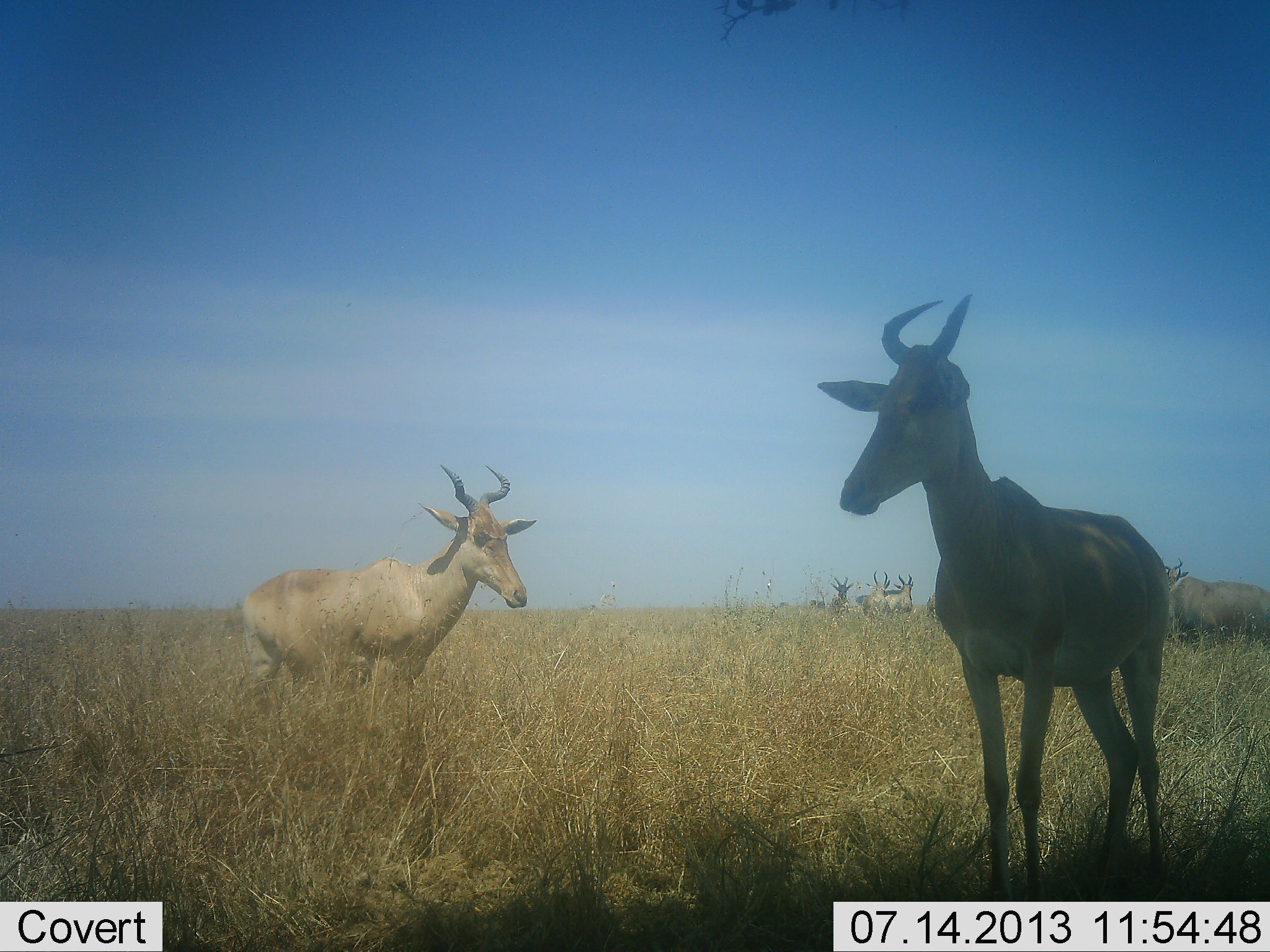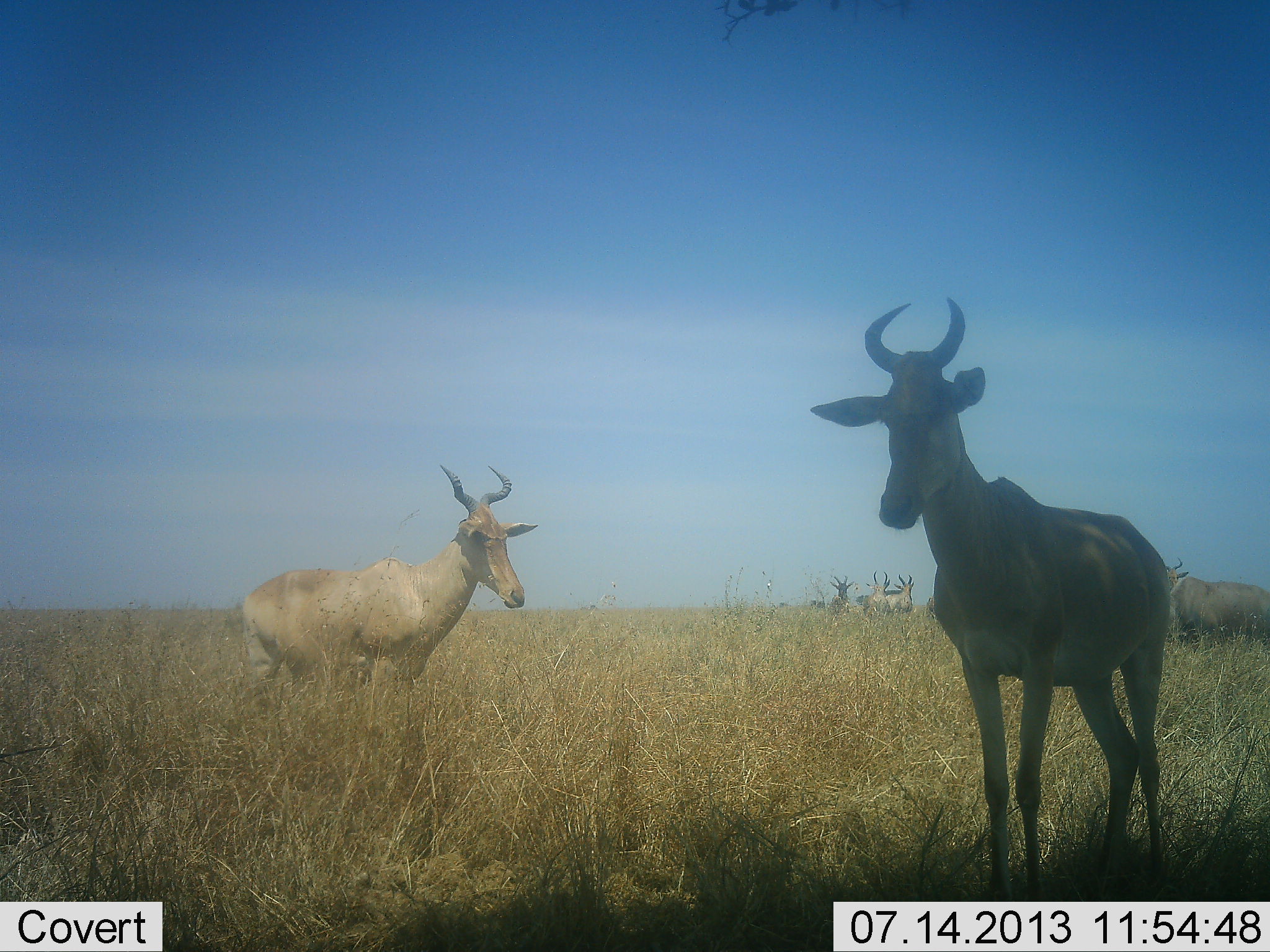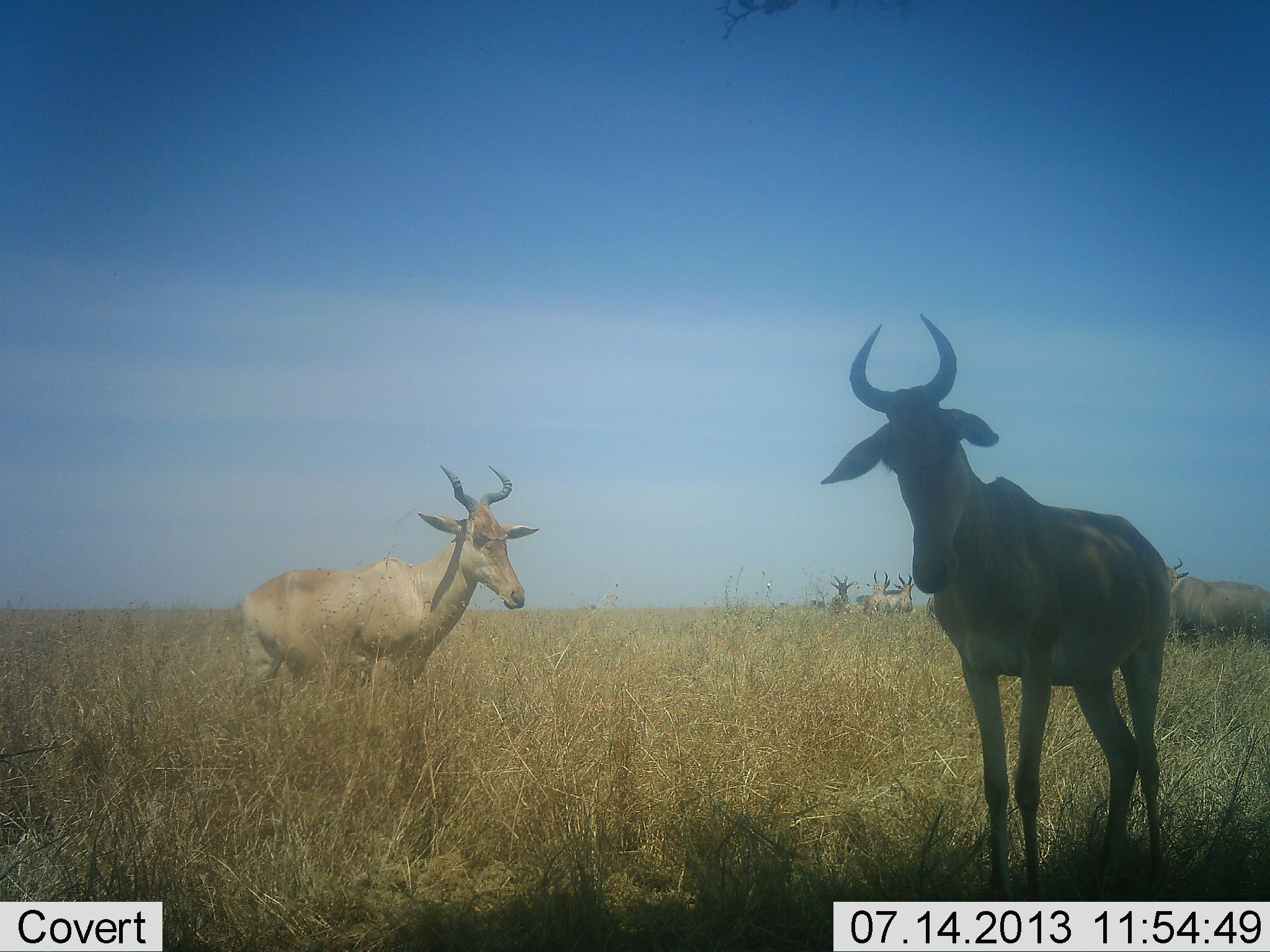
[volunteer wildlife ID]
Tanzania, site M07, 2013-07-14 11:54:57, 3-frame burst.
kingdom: Animalia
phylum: Chordata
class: Mammalia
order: Artiodactyla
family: Bovidae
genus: Alcelaphus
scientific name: Alcelaphus buselaphus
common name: hartebeest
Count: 6.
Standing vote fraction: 90%.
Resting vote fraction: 10%.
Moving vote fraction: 0%.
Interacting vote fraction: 0%.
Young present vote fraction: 0%.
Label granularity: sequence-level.